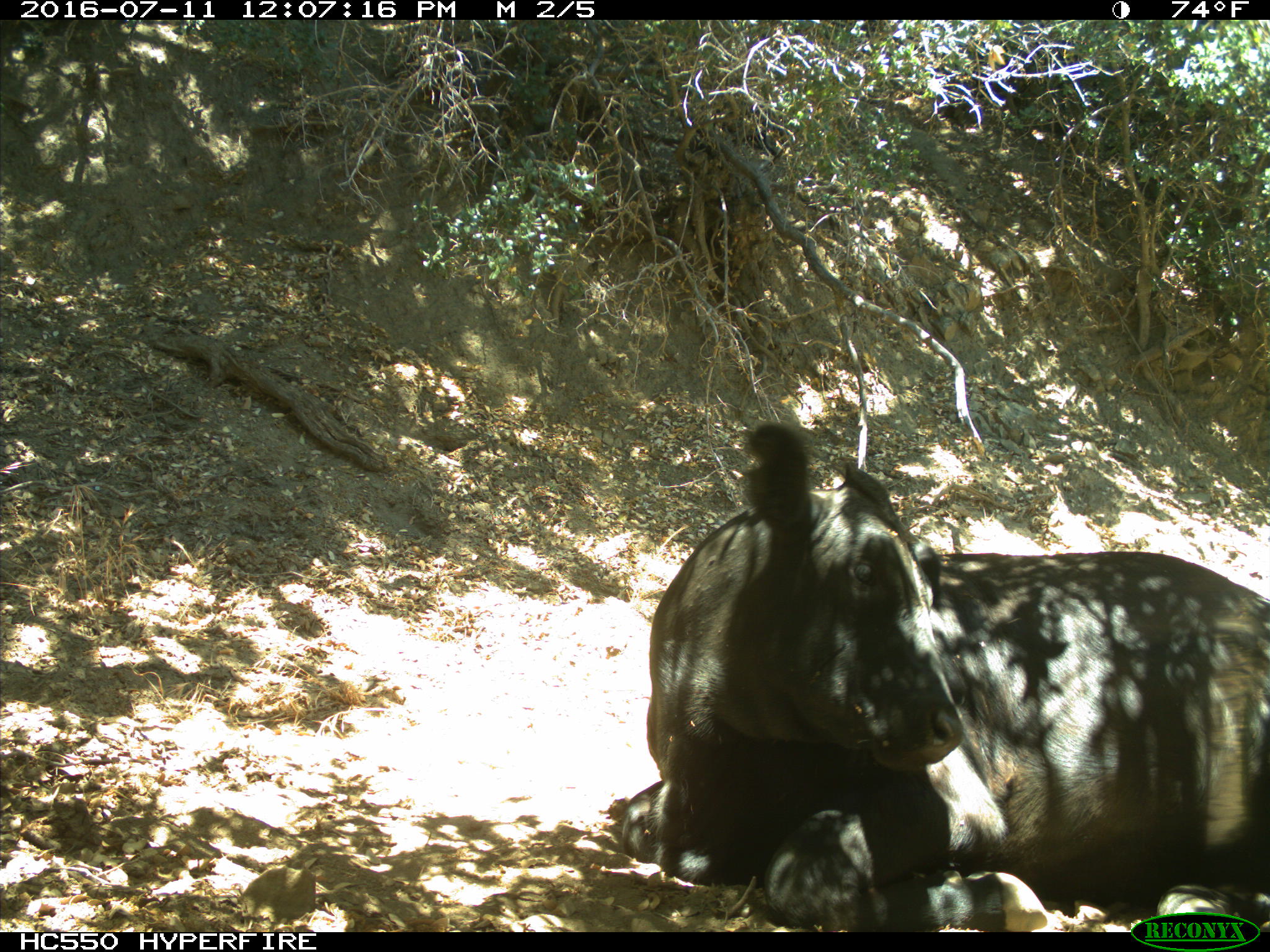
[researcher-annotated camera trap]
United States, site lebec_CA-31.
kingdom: Animalia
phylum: Chordata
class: Mammalia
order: Artiodactyla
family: Bovidae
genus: Bos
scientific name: Bos taurus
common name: domestic cow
Bos taurus (domestic cow).